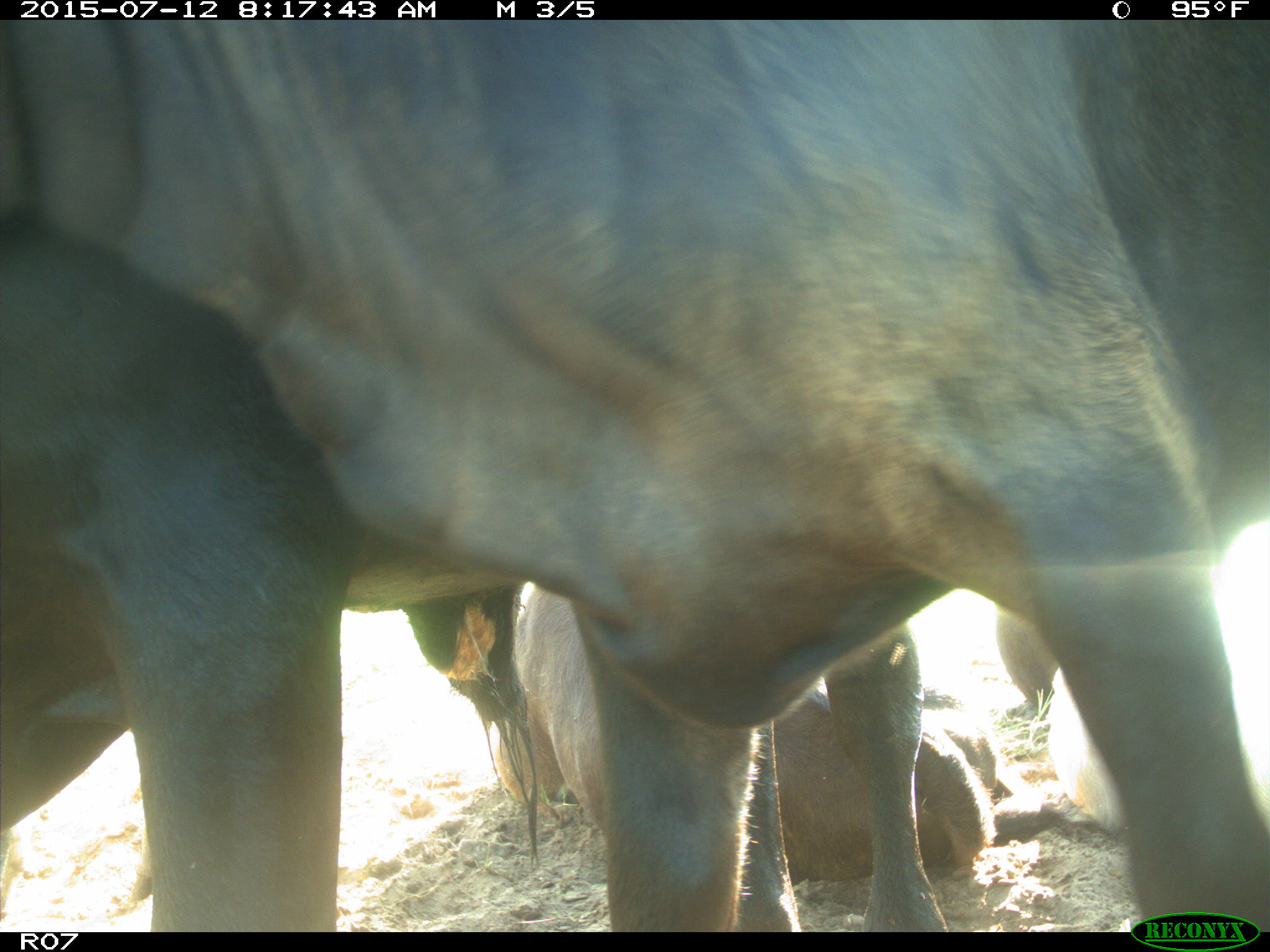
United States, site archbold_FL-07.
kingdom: Animalia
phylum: Chordata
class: Mammalia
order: Artiodactyla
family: Bovidae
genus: Bos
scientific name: Bos taurus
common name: domestic cow